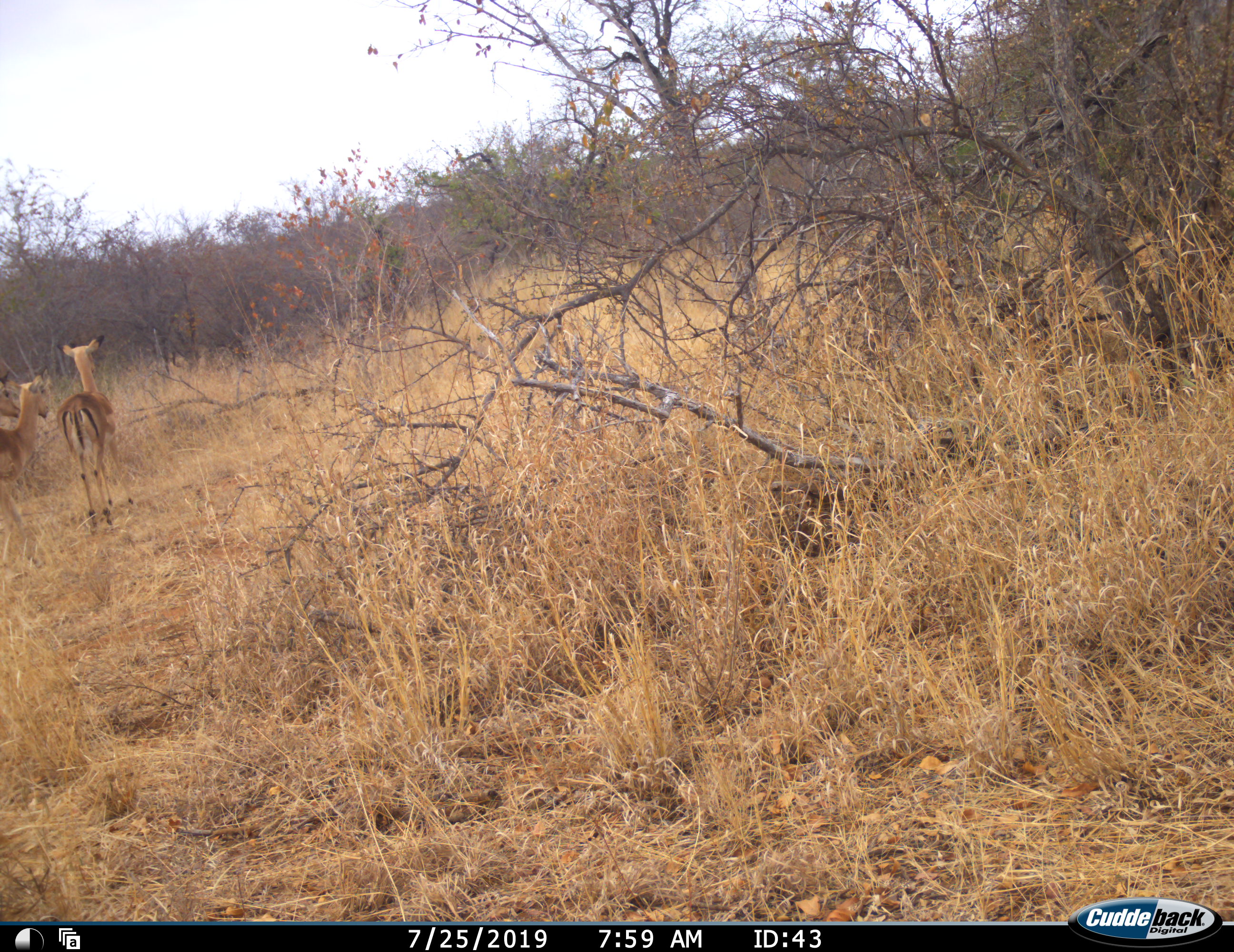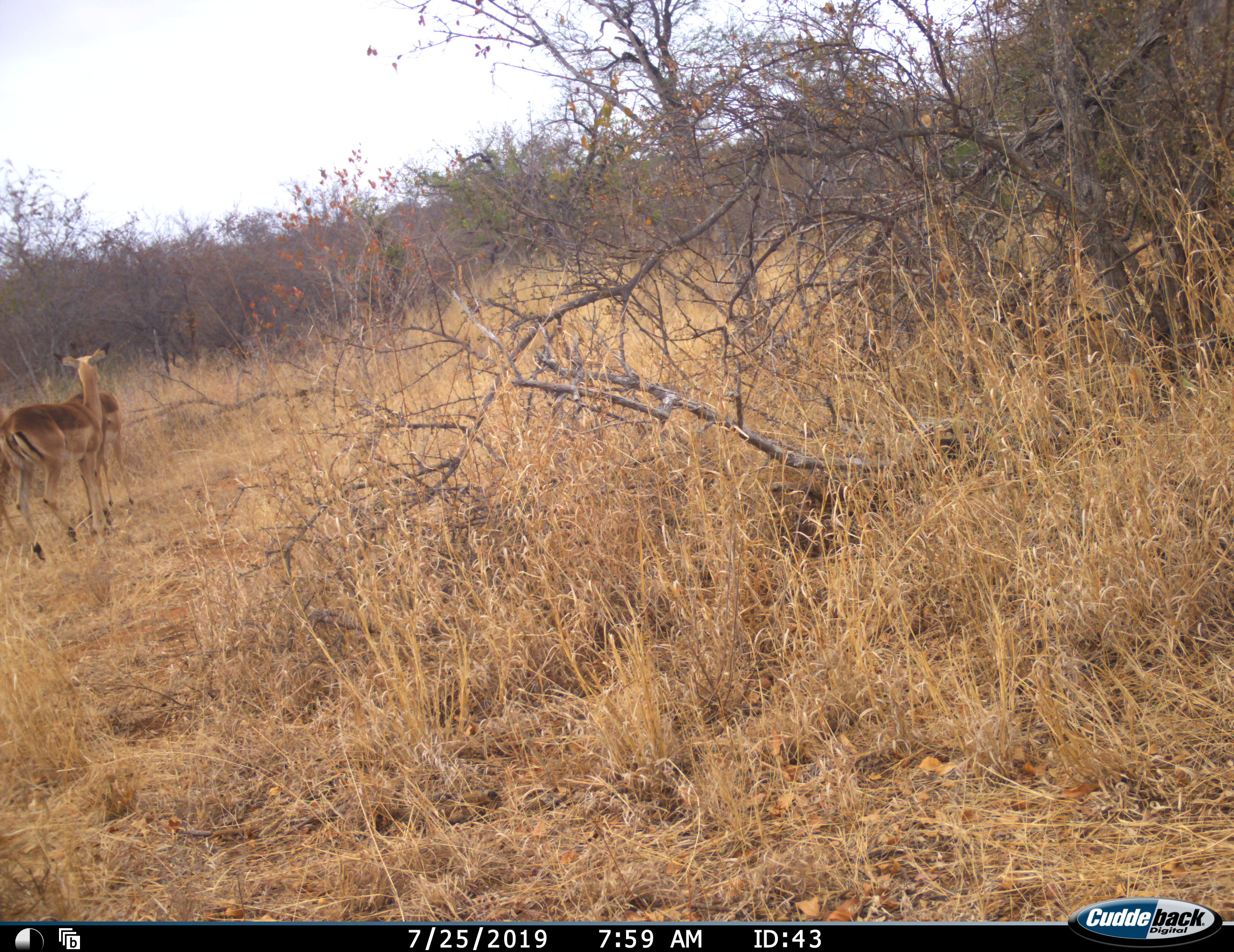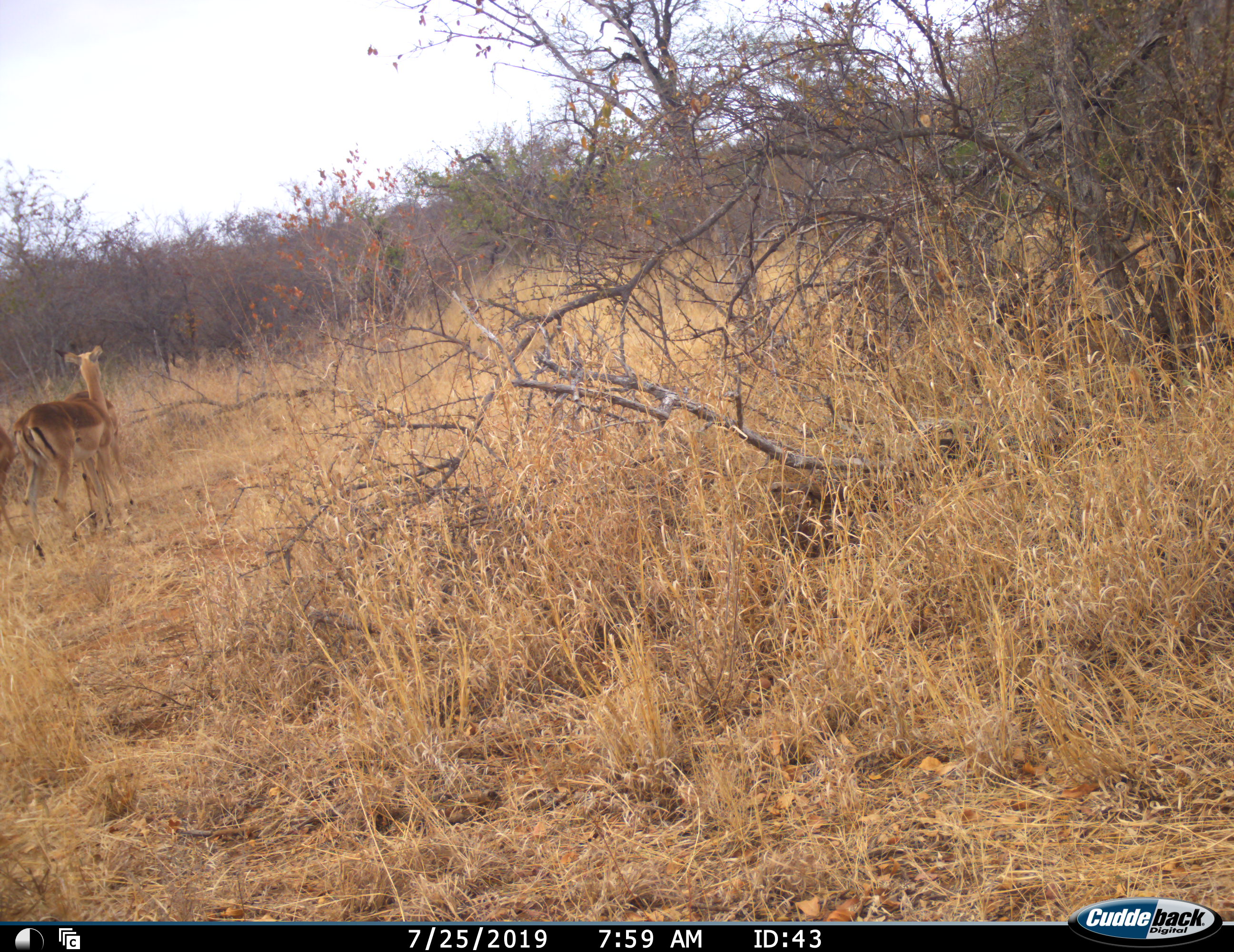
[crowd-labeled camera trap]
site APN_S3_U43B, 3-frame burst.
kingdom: Animalia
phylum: Chordata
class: Mammalia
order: Artiodactyla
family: Bovidae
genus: Aepyceros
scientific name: Aepyceros melampus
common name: impala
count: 3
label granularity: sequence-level